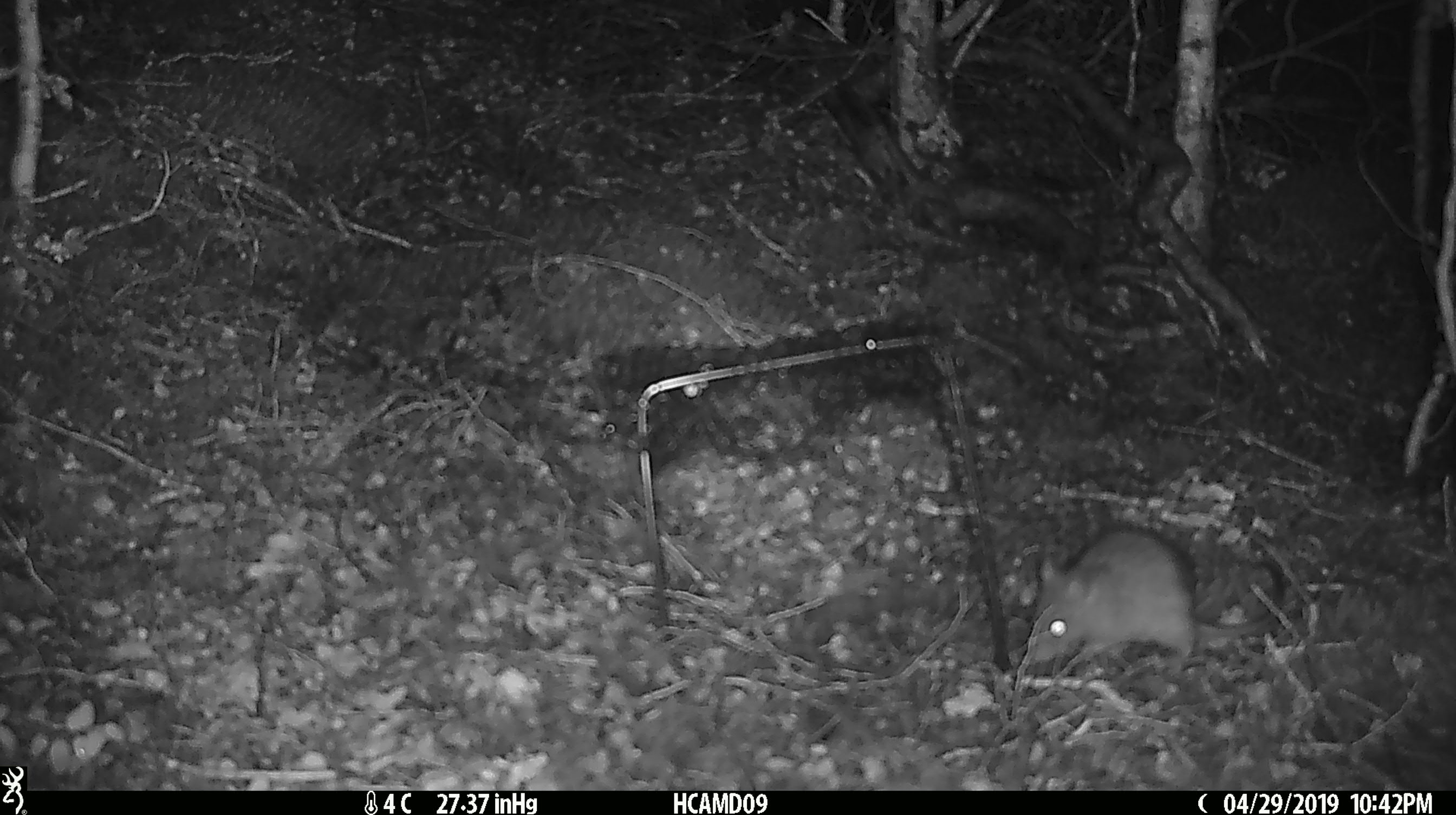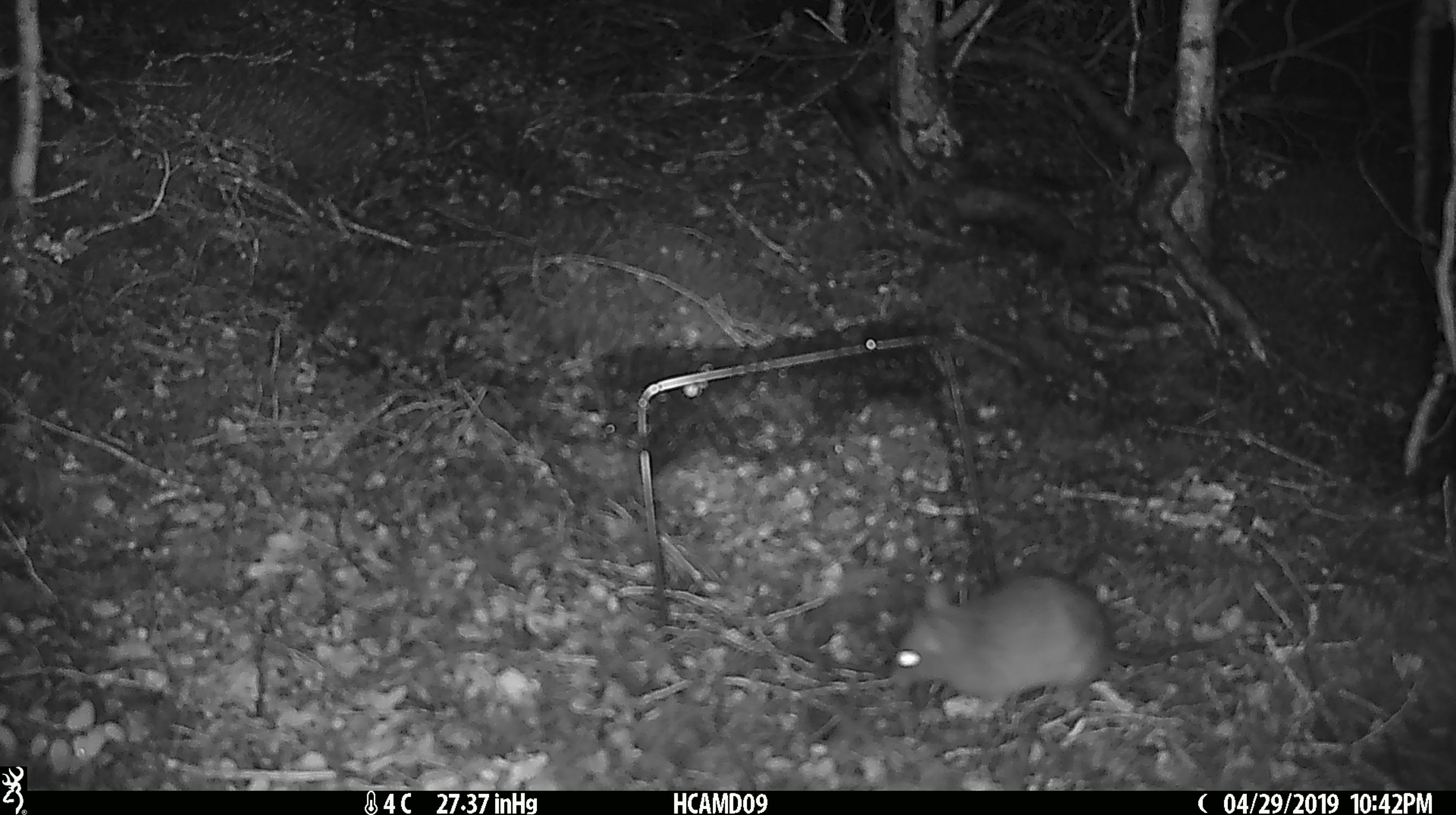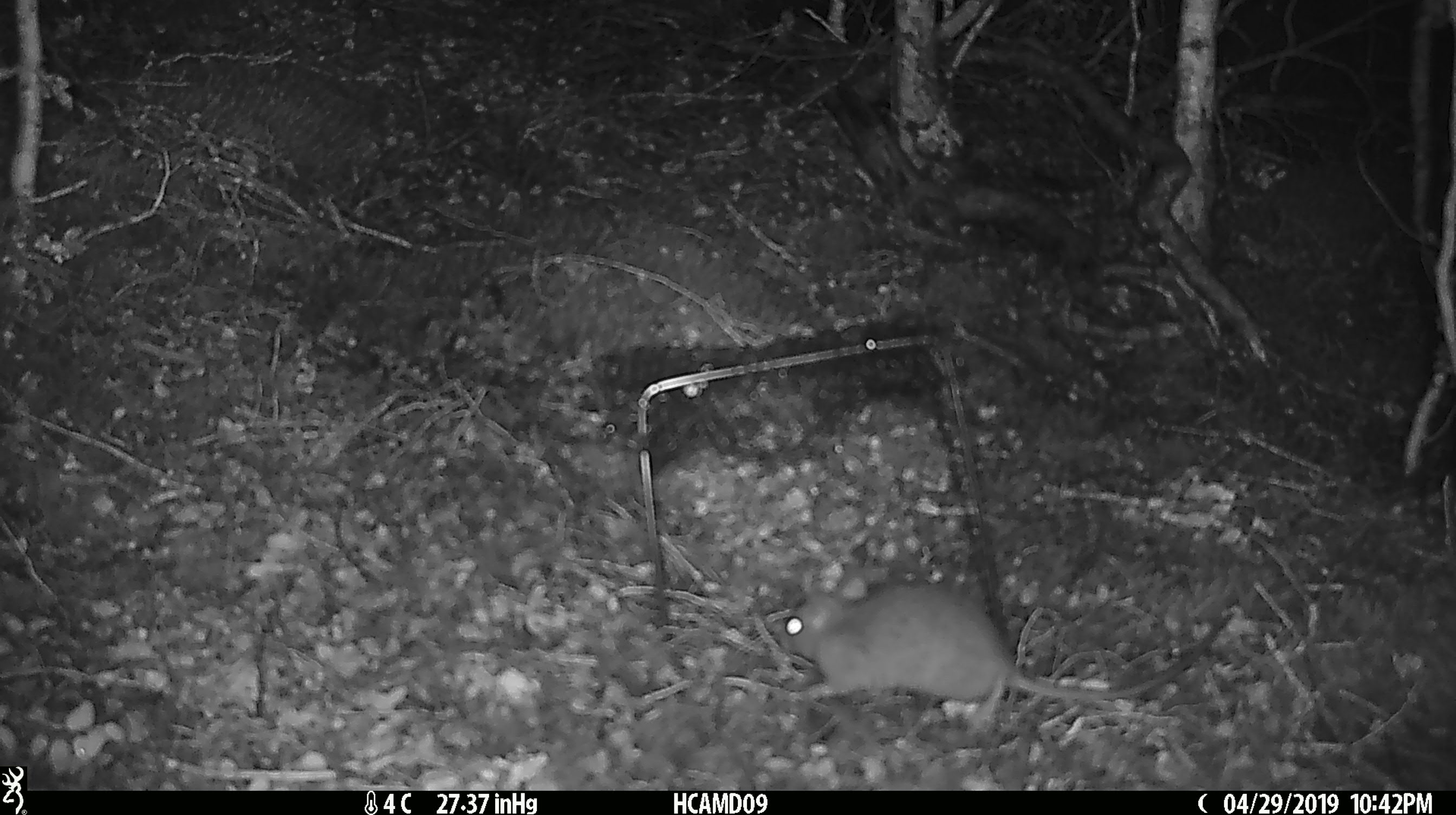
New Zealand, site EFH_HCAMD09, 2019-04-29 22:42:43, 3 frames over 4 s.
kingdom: Animalia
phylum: Chordata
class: Mammalia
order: Rodentia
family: Muridae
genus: Rattus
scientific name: Rattus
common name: rat